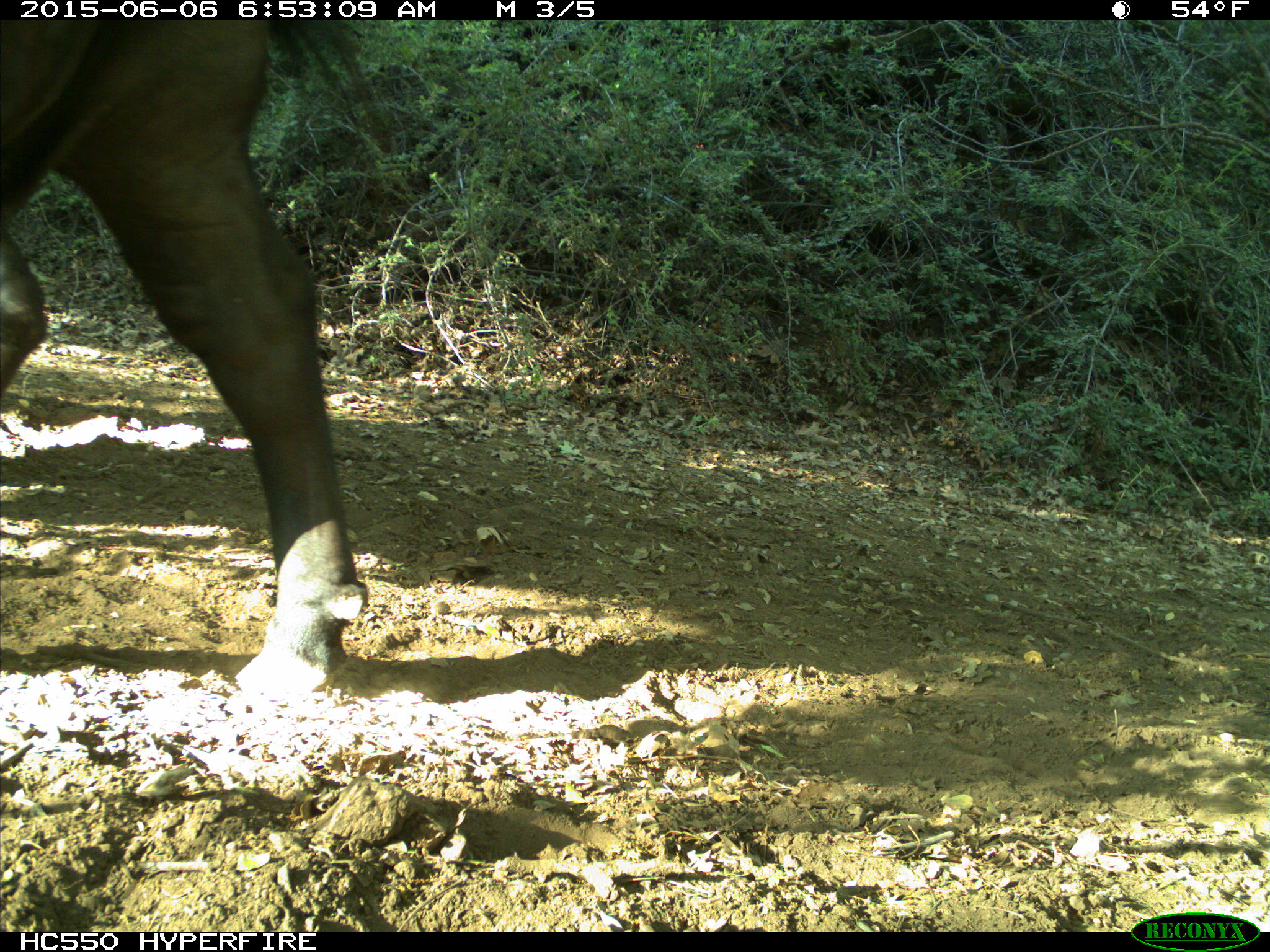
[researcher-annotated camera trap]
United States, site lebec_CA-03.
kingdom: Animalia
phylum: Chordata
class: Mammalia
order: Artiodactyla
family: Bovidae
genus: Bos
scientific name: Bos taurus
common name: domestic cow